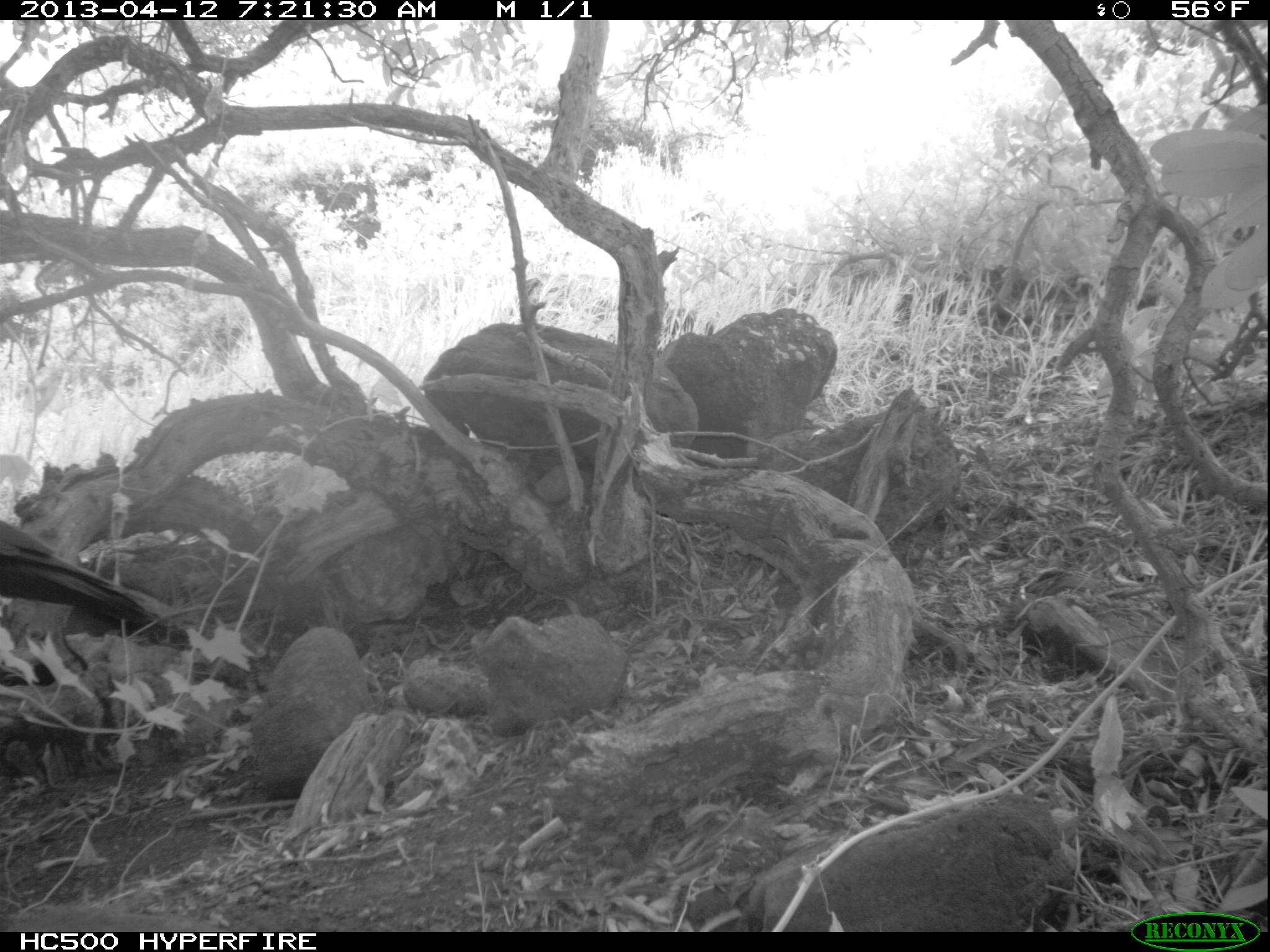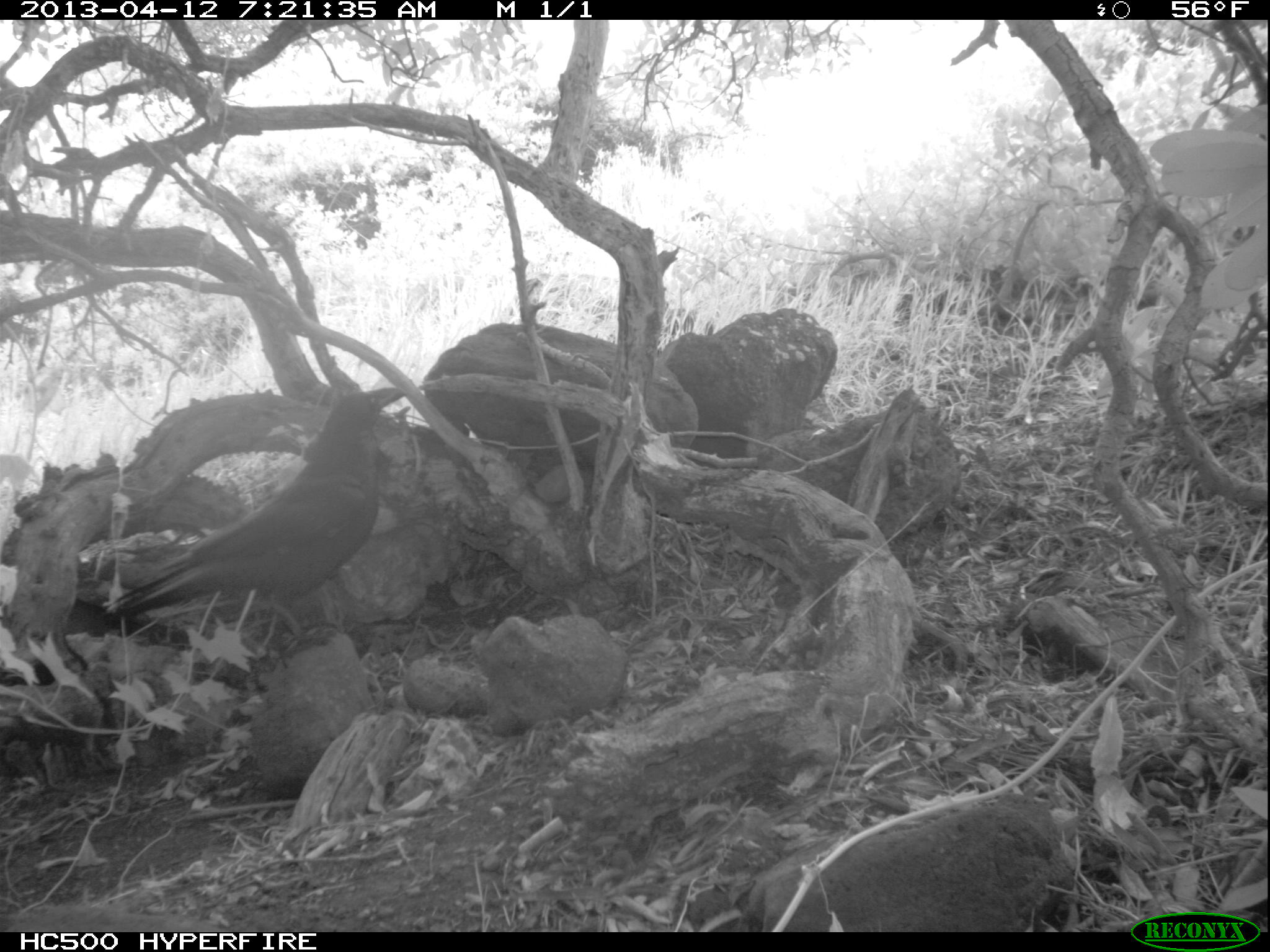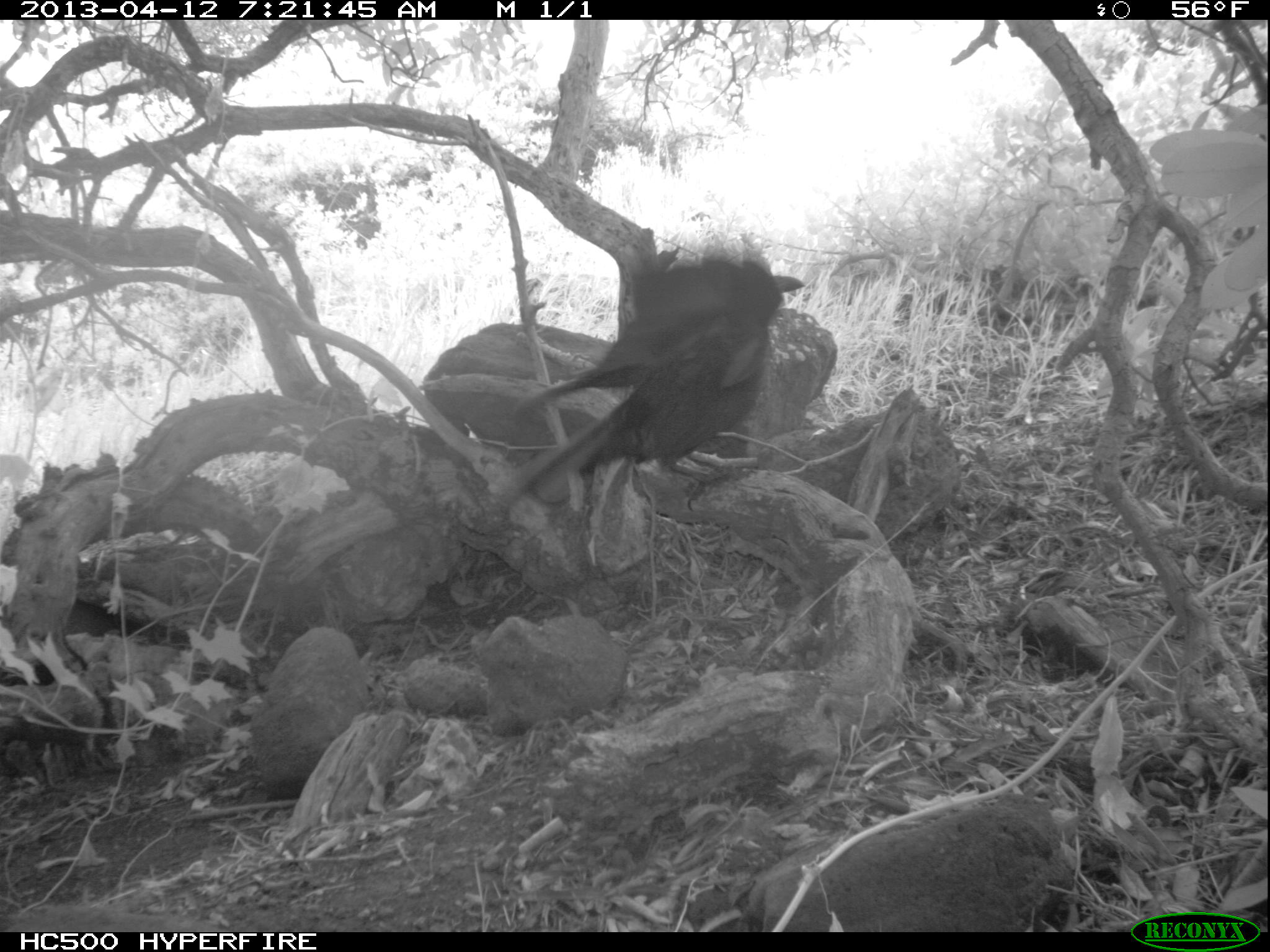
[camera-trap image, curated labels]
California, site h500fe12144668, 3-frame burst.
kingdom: Animalia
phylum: Chordata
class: Aves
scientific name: Aves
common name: bird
Bird (Aves).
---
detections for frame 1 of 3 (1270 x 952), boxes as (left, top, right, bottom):
bird: (0, 520, 173, 630)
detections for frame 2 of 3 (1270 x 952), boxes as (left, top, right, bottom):
bird: (102, 386, 407, 669)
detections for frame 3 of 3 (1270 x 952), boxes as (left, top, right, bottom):
bird: (482, 231, 804, 515)